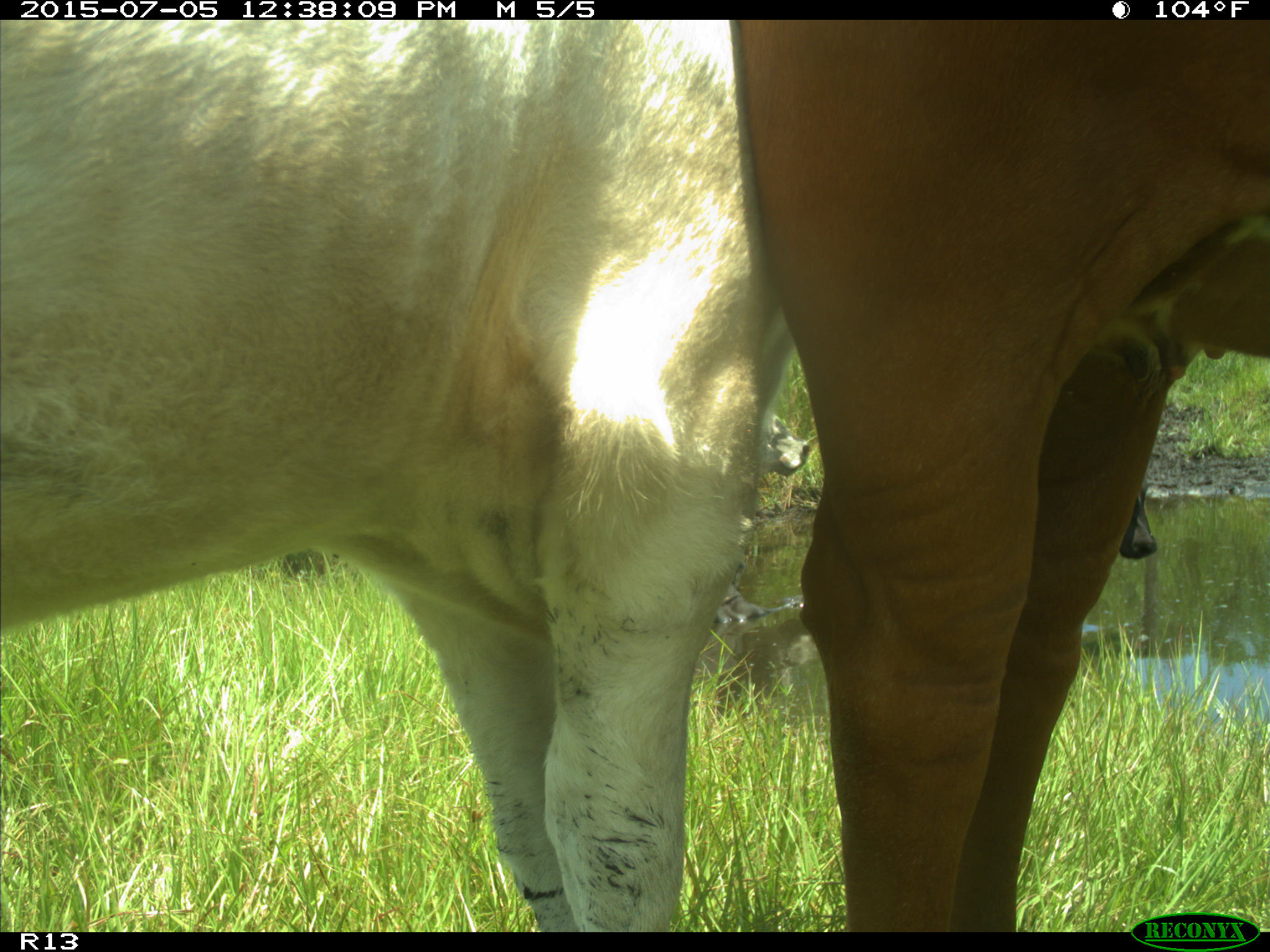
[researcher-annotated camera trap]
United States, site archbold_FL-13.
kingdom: Animalia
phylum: Chordata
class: Mammalia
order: Artiodactyla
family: Bovidae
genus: Bos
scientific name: Bos taurus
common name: domestic cow